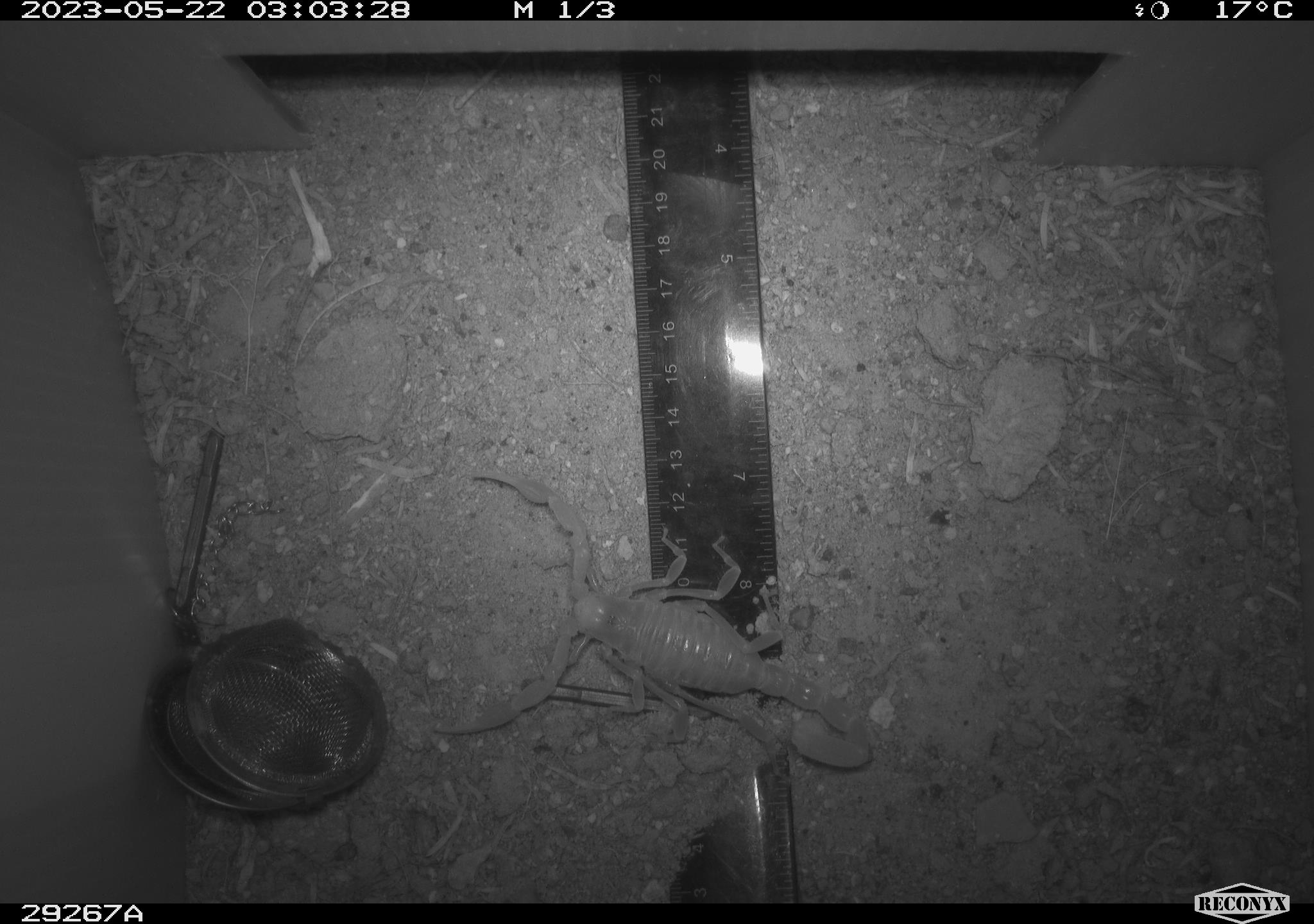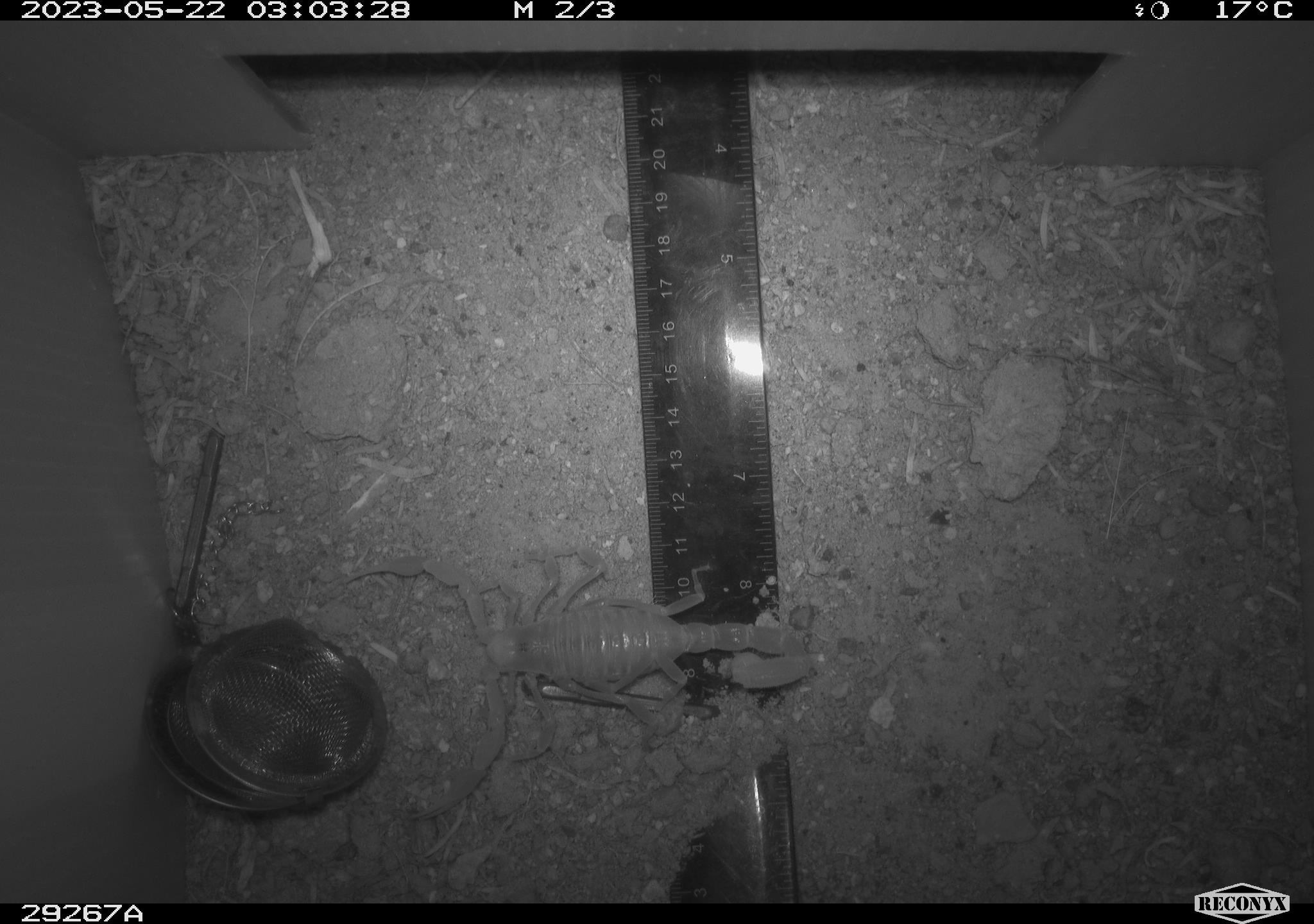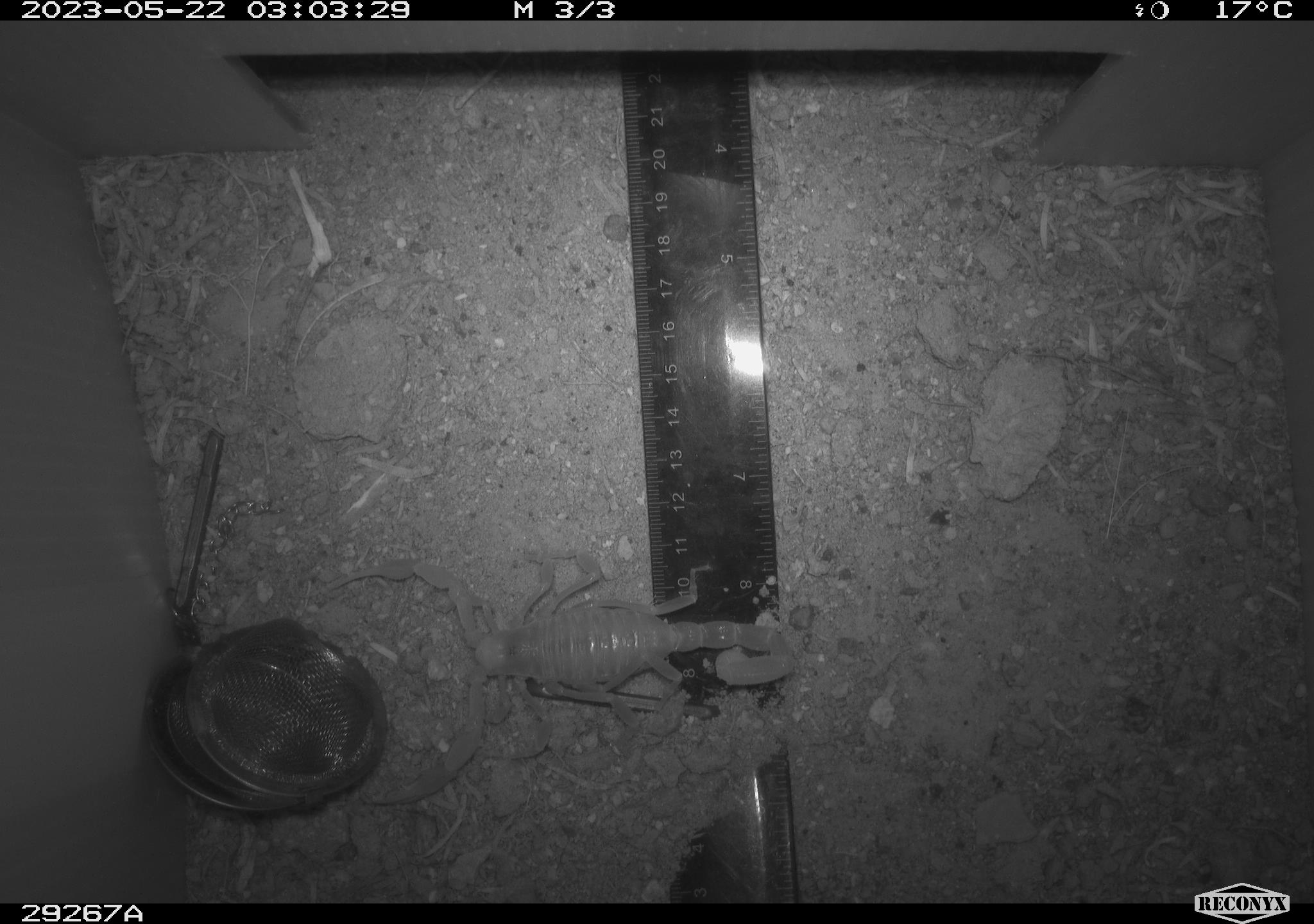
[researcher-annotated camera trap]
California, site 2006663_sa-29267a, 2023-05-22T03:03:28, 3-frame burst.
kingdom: Animalia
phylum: Arthropoda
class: Arachnida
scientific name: Arachnida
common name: arachnids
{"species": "arachnids (Arachnida)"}